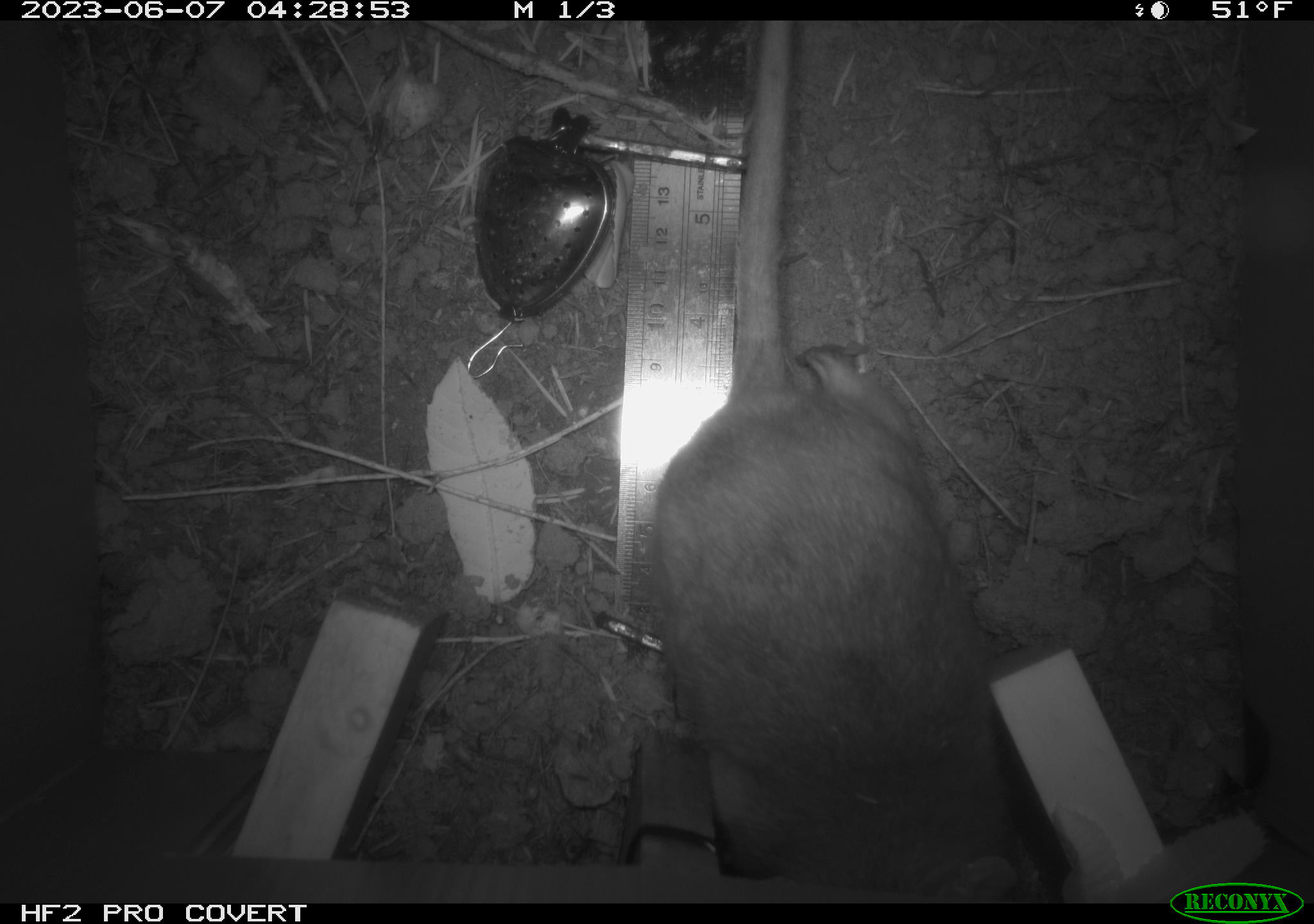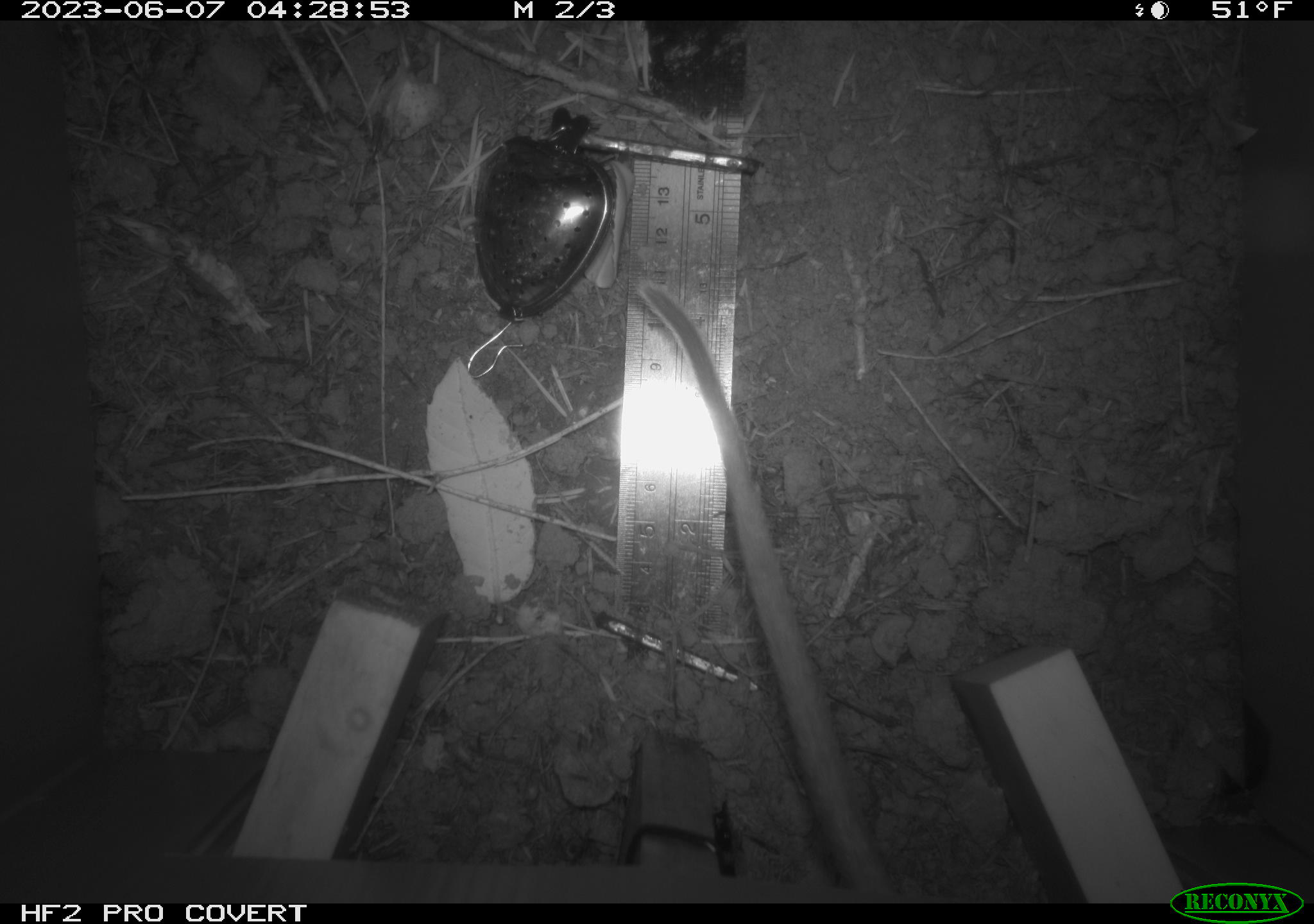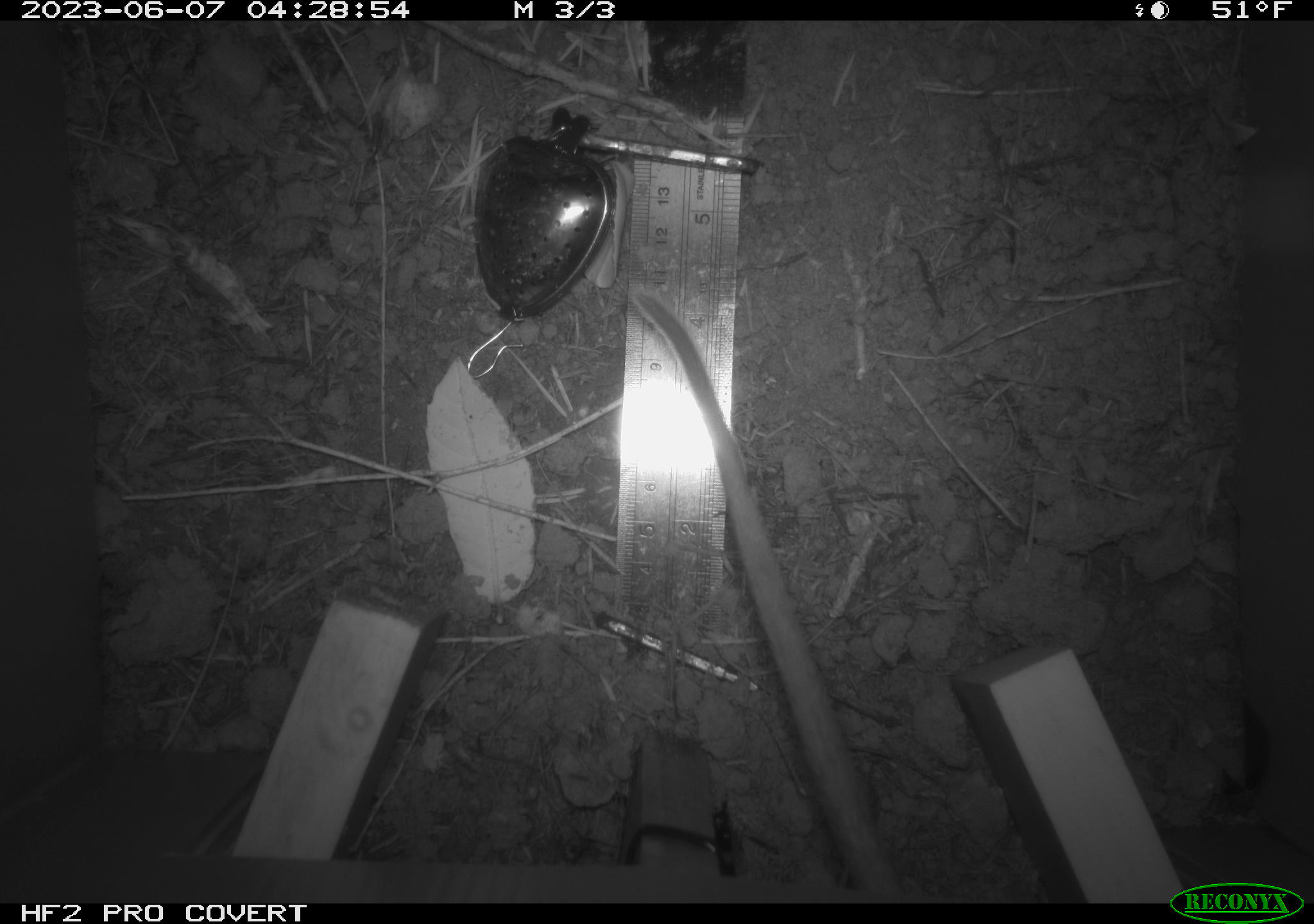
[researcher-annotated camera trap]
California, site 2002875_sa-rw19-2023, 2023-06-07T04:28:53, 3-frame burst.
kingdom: Animalia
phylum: Chordata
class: Mammalia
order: Rodentia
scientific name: Rodentia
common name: mouse species